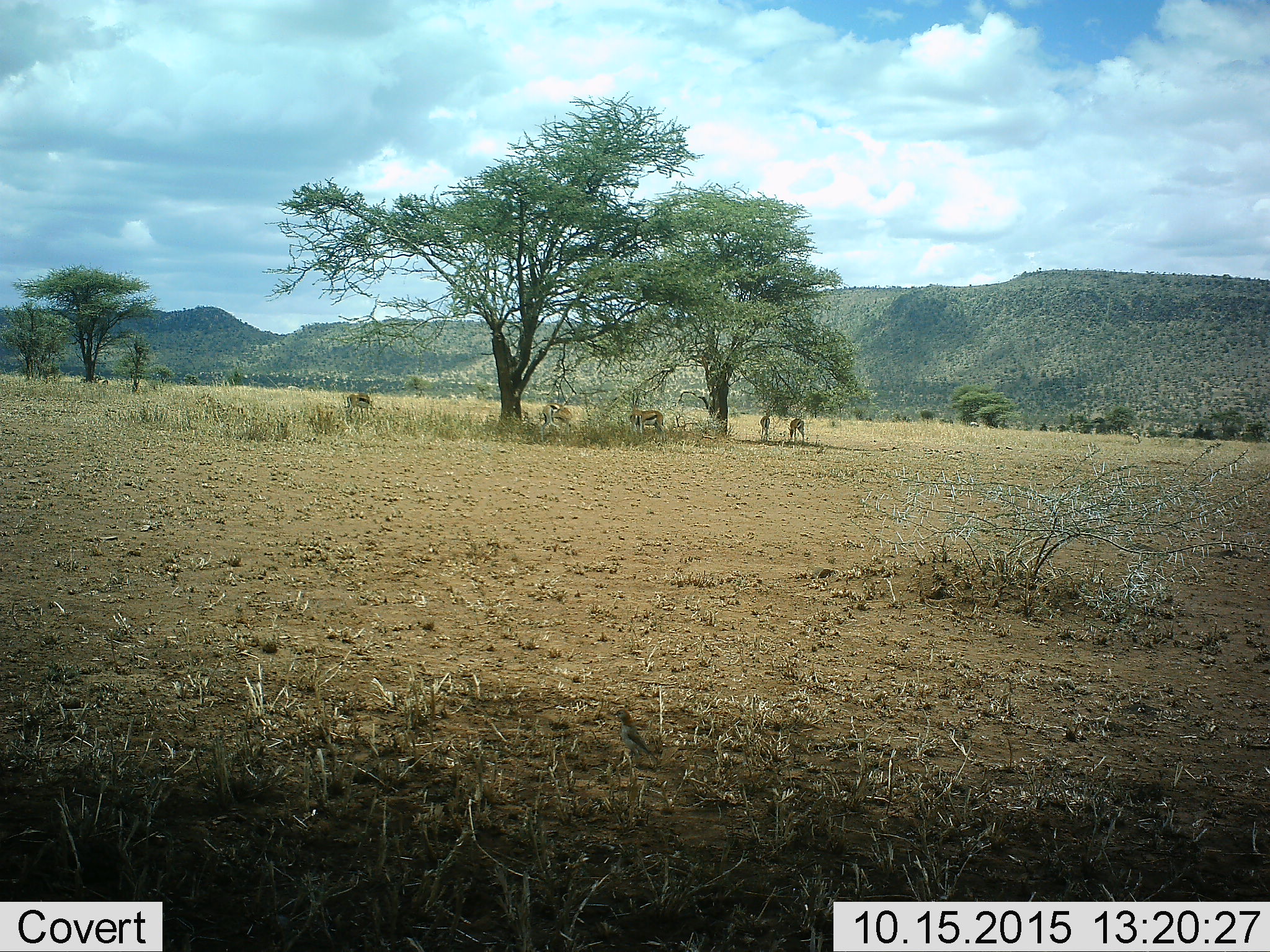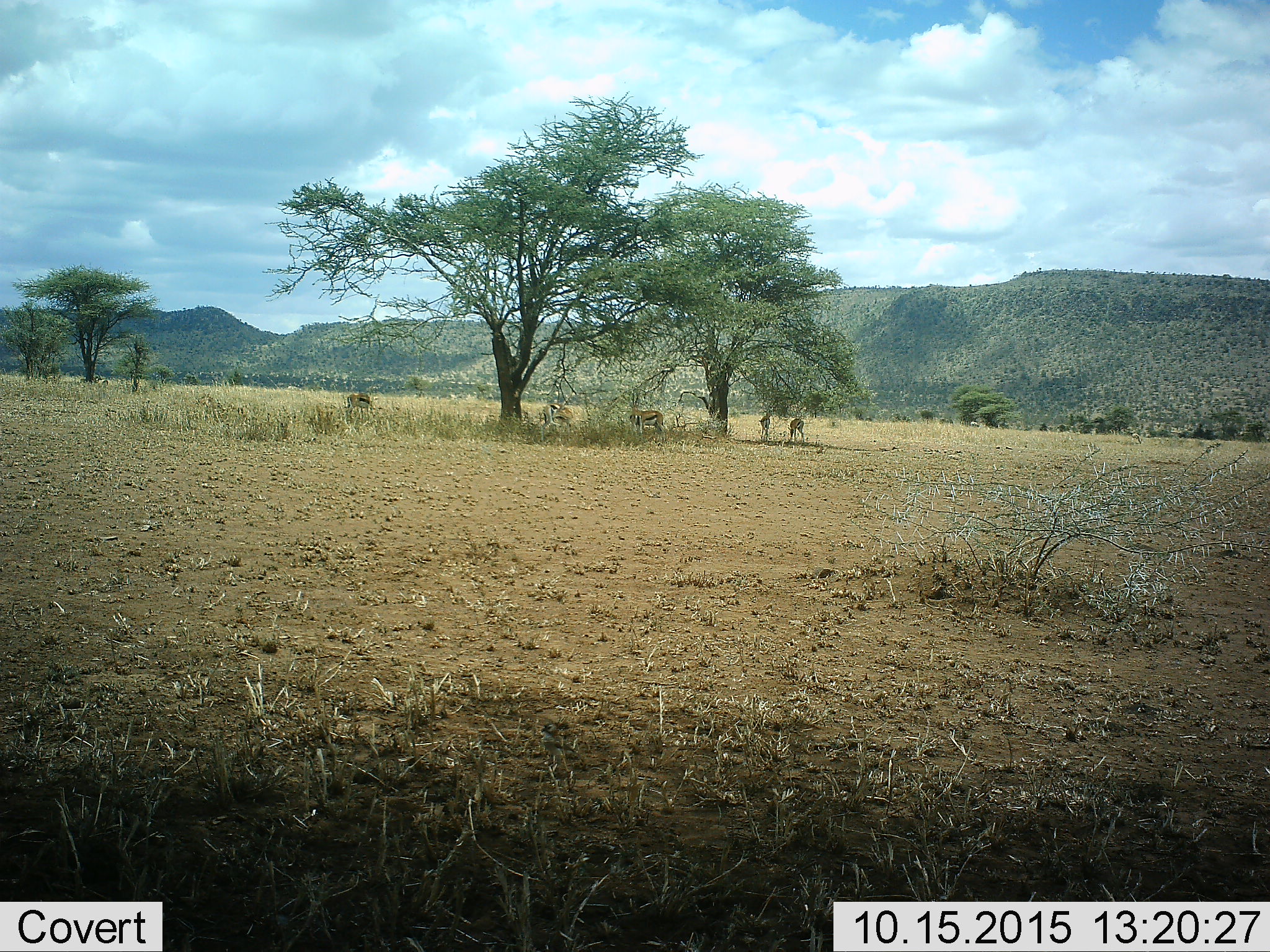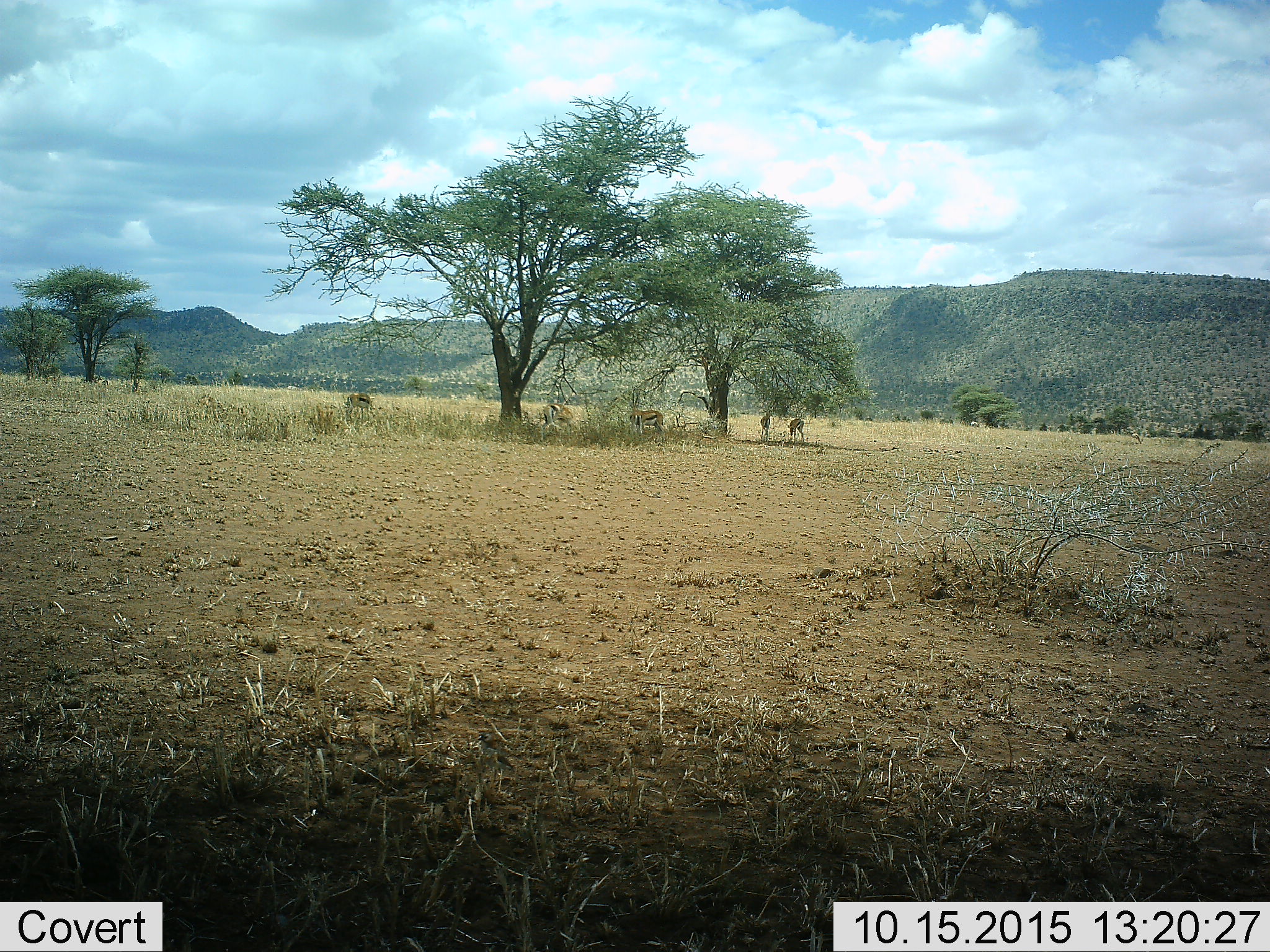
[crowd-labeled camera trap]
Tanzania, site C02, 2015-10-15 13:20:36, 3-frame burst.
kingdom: Animalia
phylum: Chordata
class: Mammalia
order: Artiodactyla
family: Bovidae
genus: Eudorcas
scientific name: Eudorcas thomsonii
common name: thomson's gazelle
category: gazellethomsons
Gazellethomsons (thomson's gazelle) (Eudorcas thomsonii), count 5. Behavior (volunteer vote fractions): standing 71%, resting 7%, moving 14%, interacting 0%. Young present (vote fraction): 0%. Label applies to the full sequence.